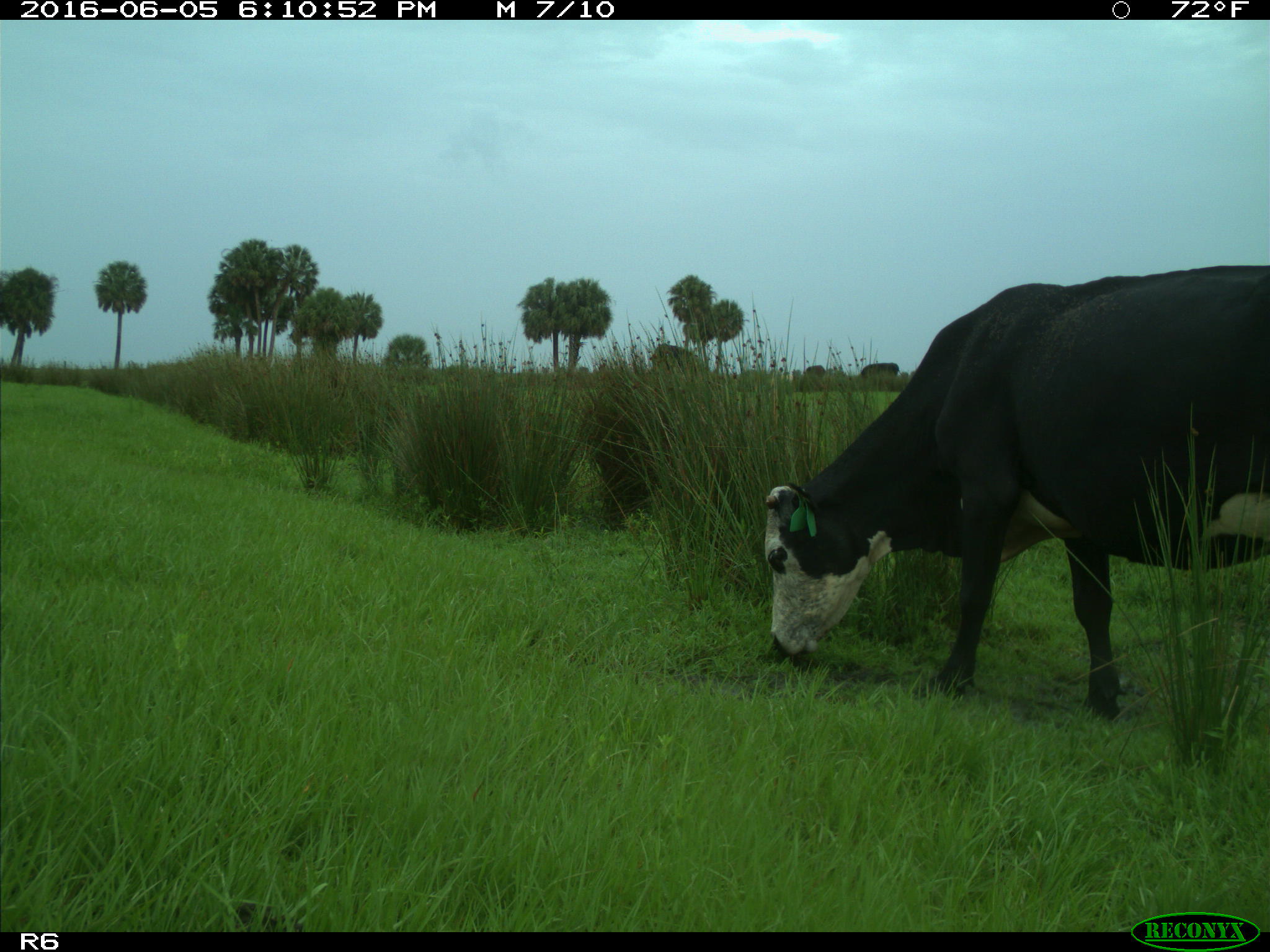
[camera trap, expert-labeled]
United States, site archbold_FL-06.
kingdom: Animalia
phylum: Chordata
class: Mammalia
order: Artiodactyla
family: Bovidae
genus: Bos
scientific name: Bos taurus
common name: domestic cow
Bos taurus (domestic cow).